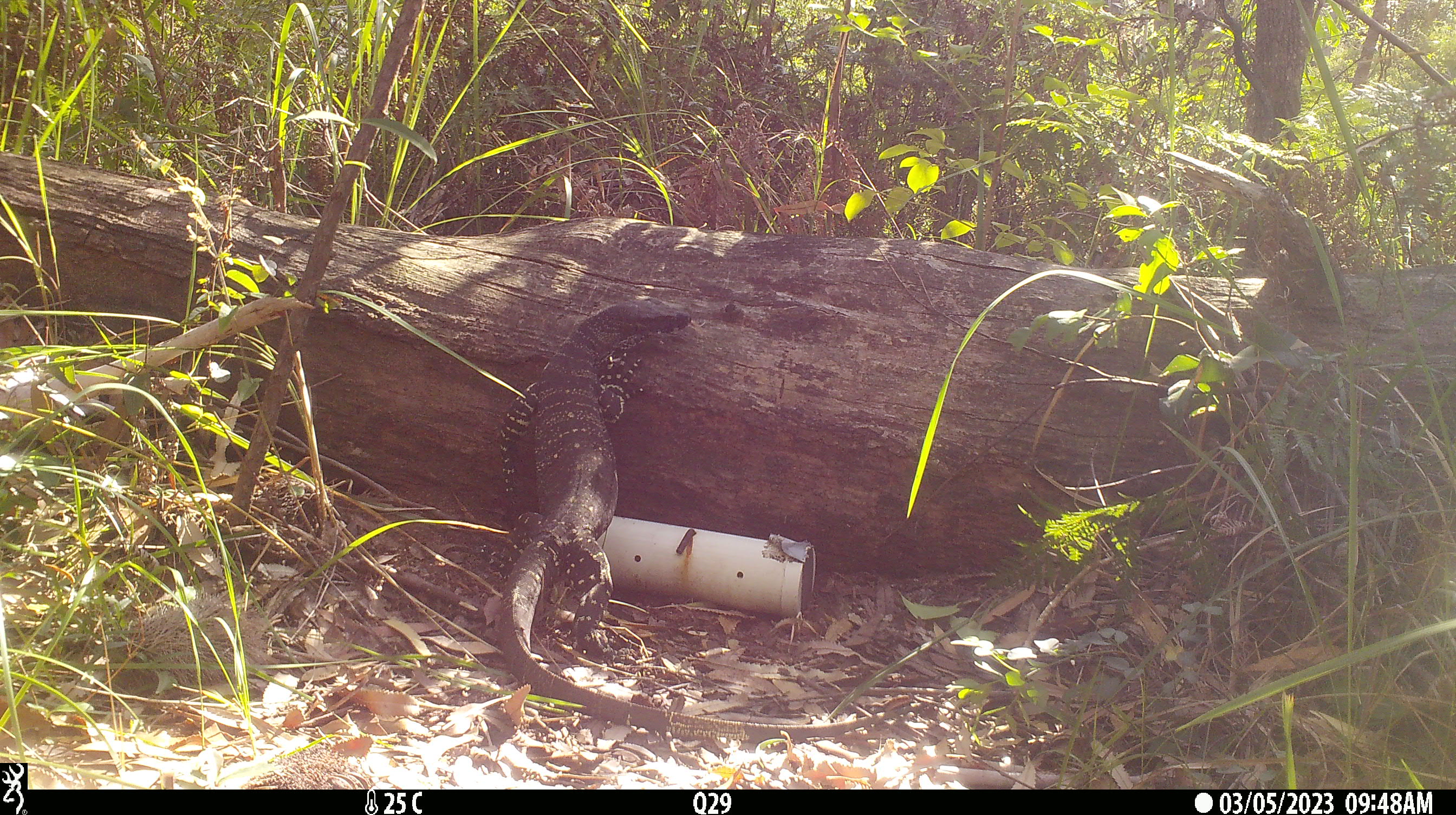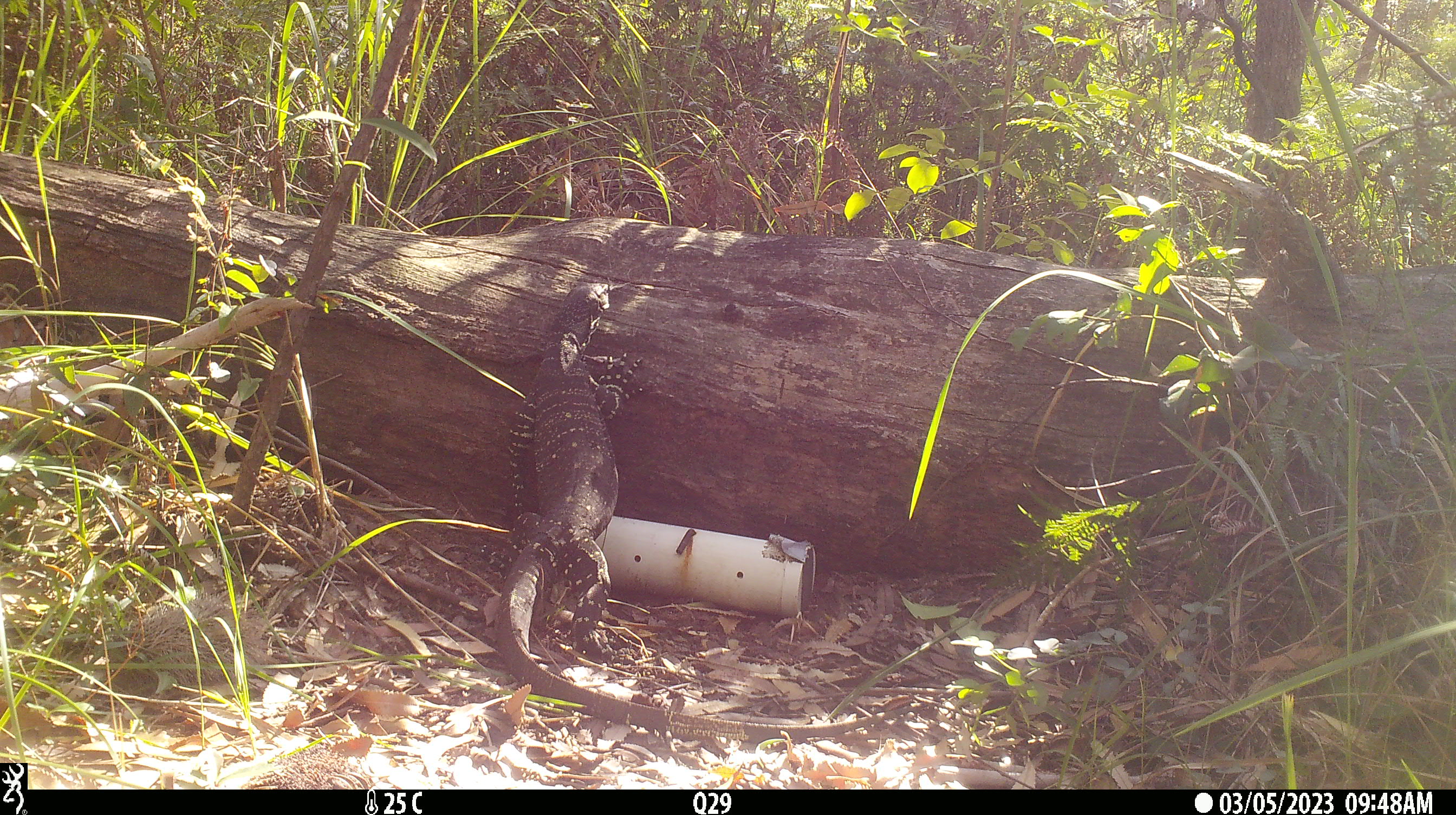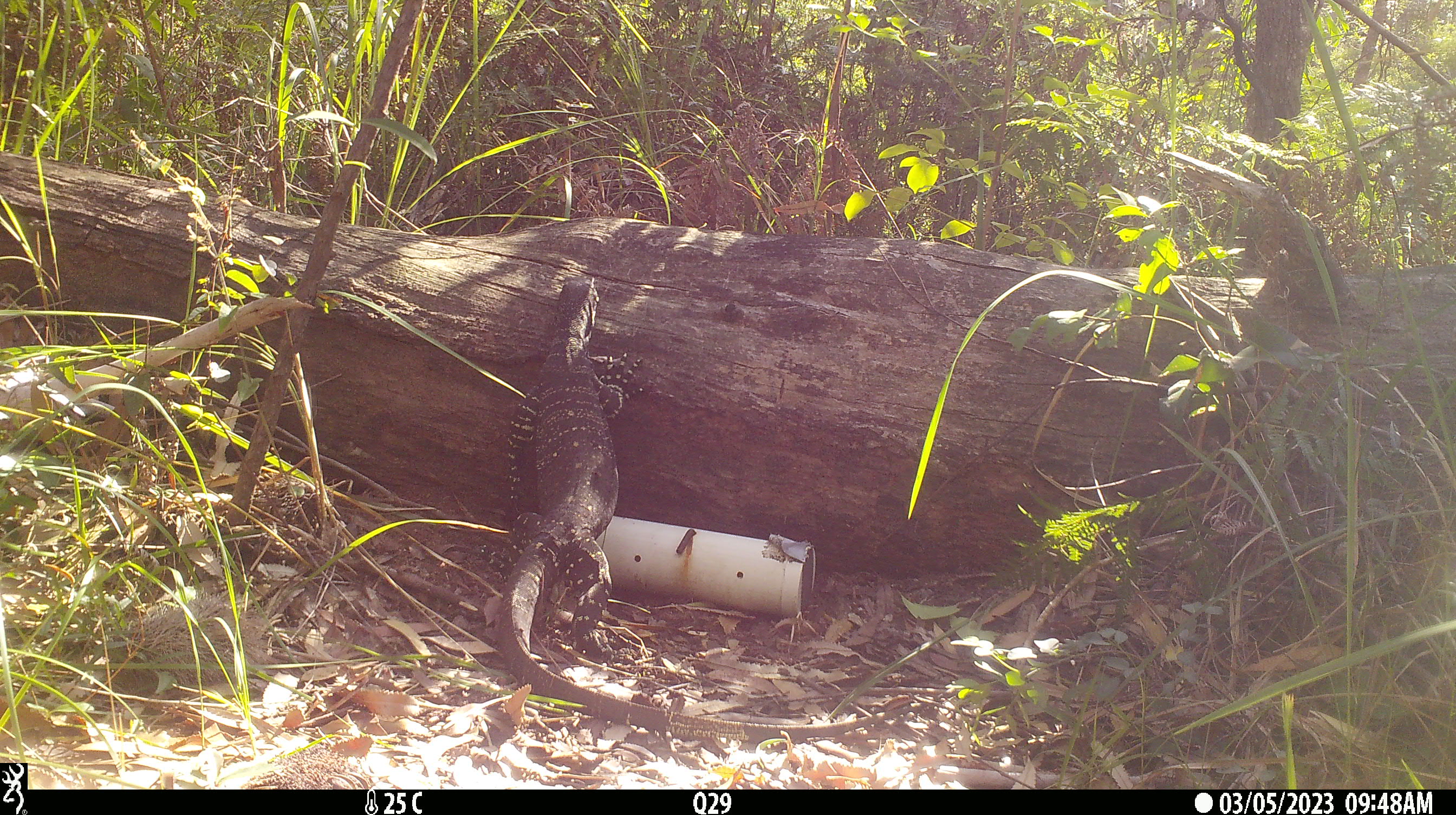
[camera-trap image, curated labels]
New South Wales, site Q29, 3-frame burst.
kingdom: Animalia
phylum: Chordata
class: Reptilia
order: Squamata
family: Varanidae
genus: Varanus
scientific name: Varanus varius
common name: lace monitor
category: goanna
Goanna (lace monitor) (Varanus varius).